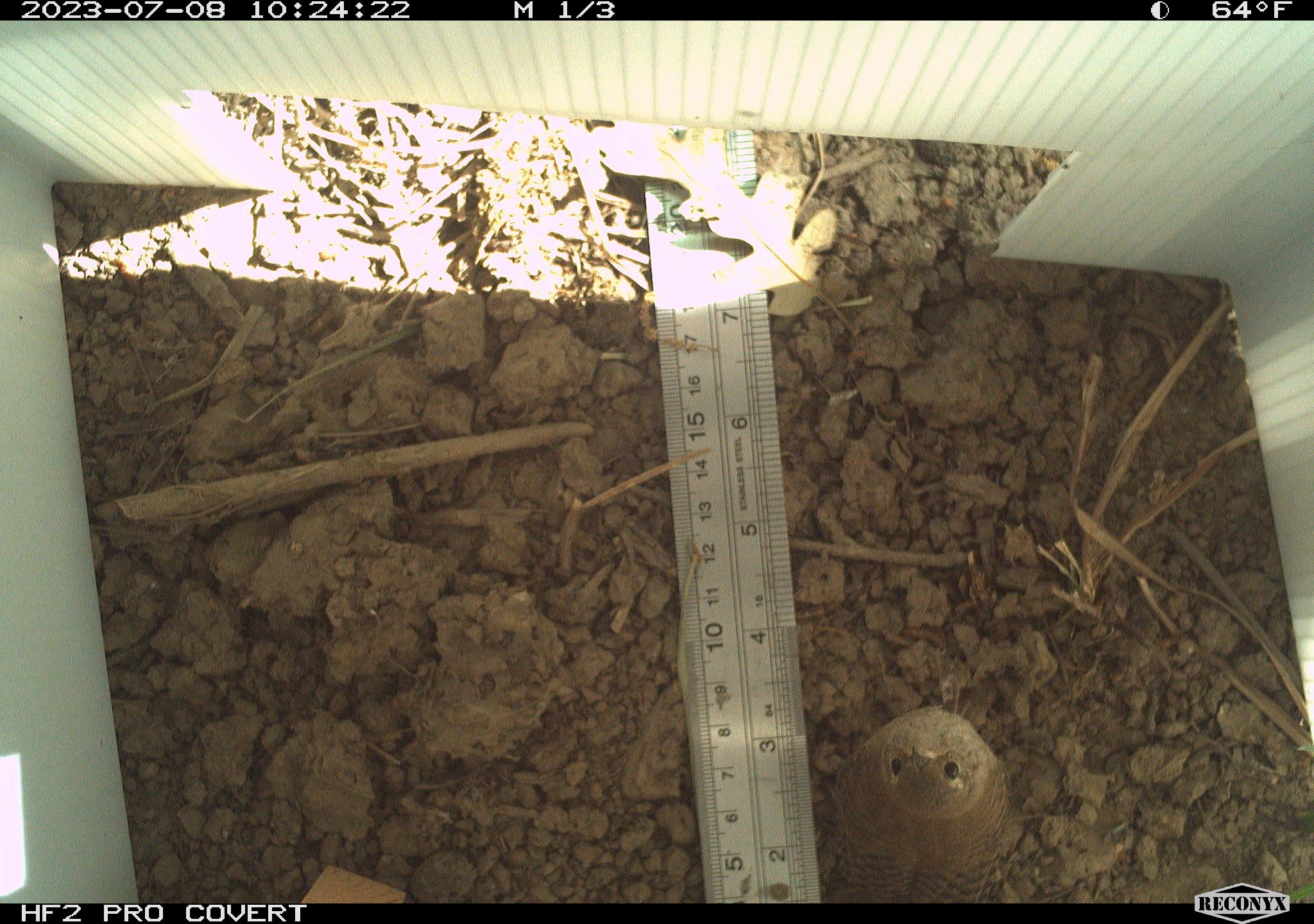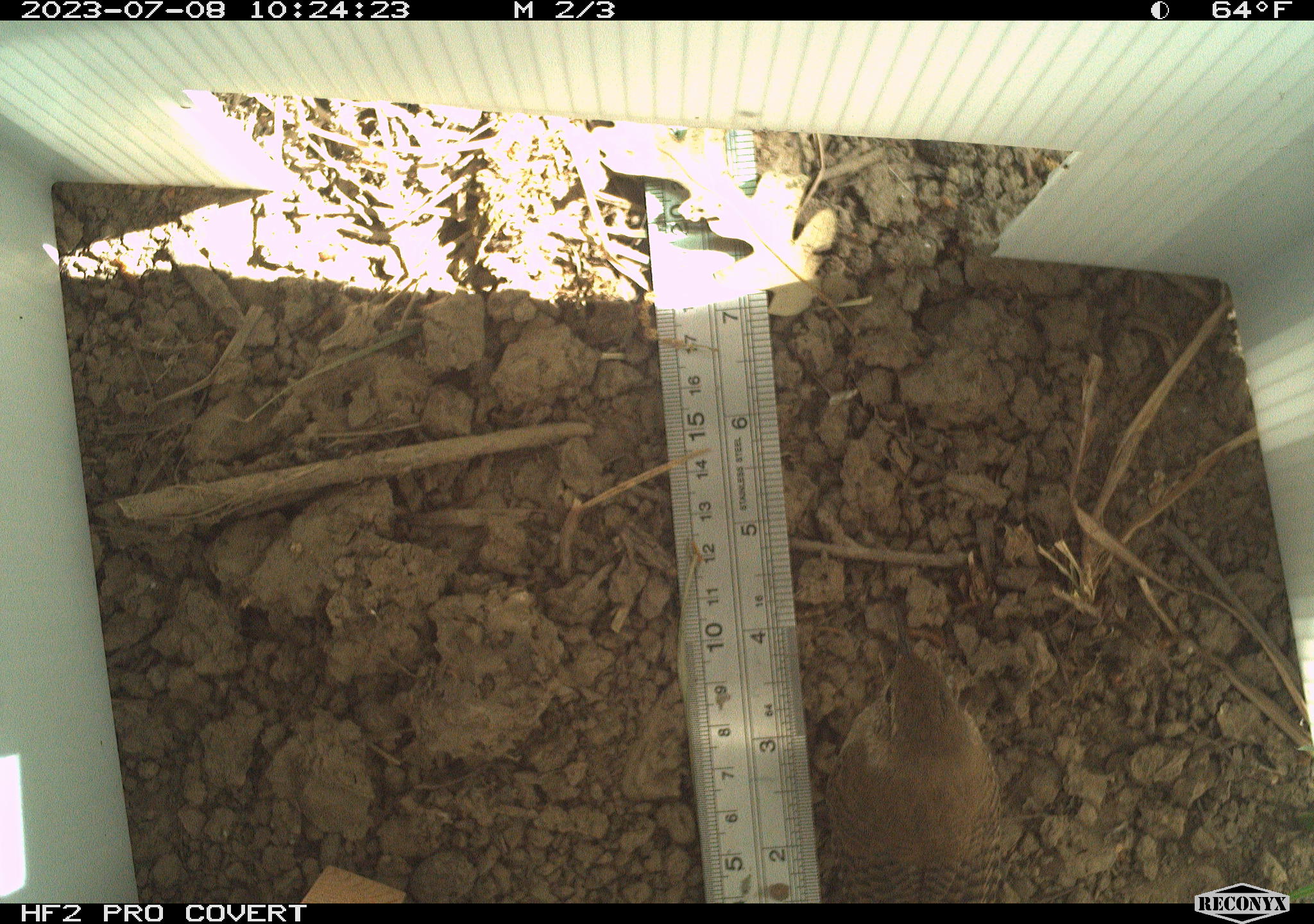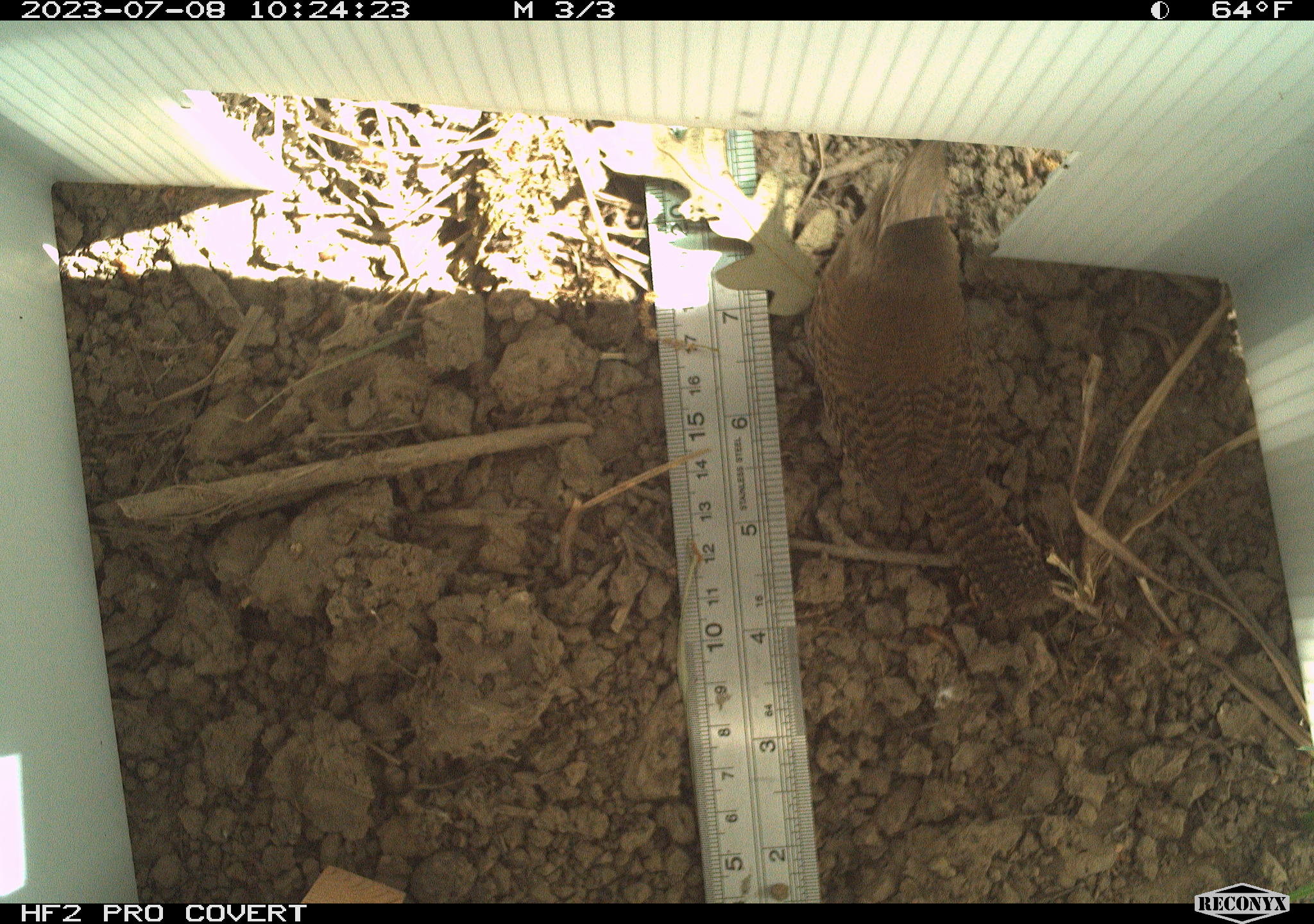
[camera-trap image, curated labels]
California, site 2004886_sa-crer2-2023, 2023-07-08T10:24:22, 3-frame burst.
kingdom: Animalia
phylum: Chordata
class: Aves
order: Passeriformes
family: Troglodytidae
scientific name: Troglodytidae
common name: wren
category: troglodytidae family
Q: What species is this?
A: Troglodytidae family (wren) (Troglodytidae).